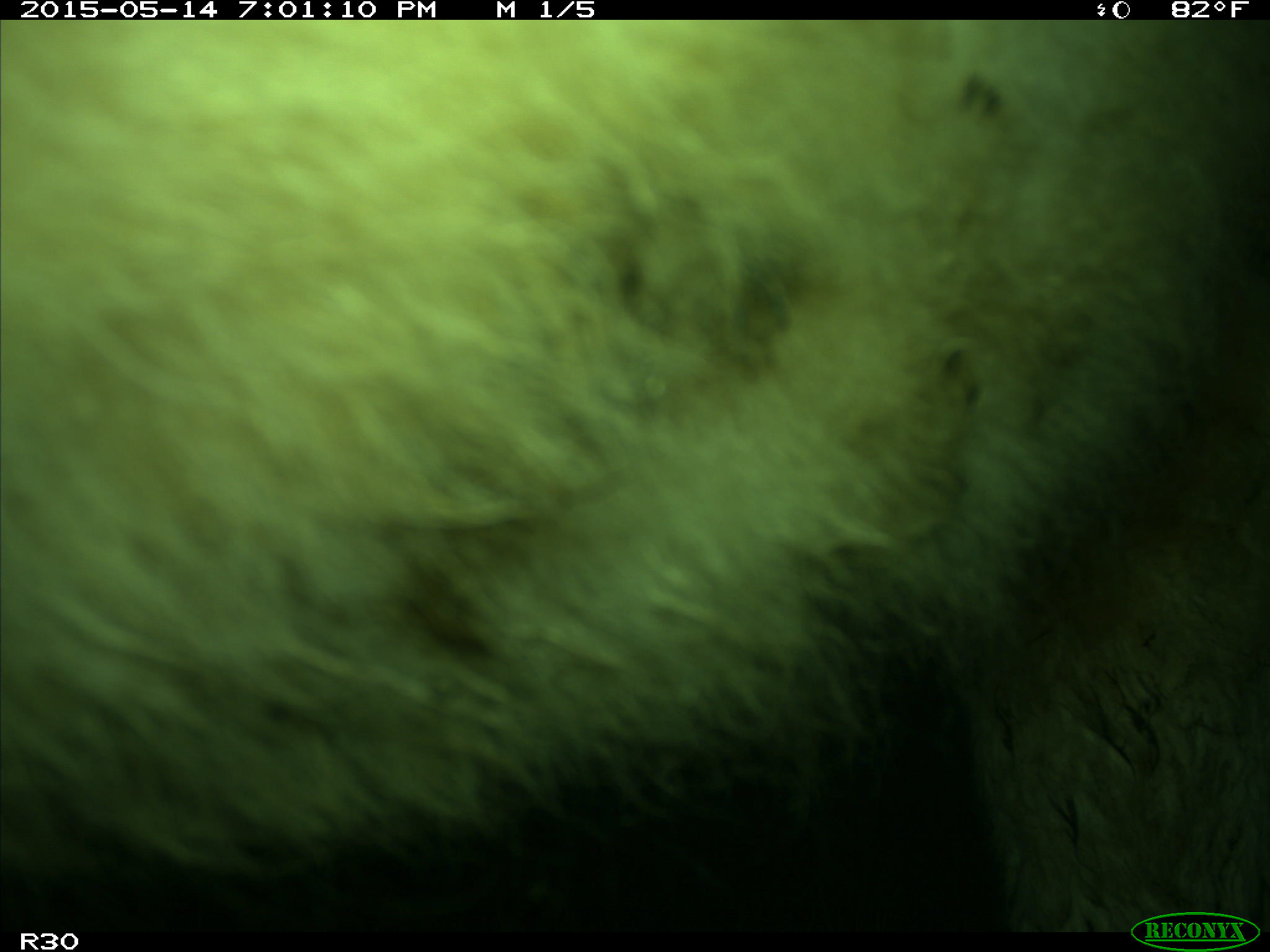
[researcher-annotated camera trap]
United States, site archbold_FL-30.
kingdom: Animalia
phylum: Chordata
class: Mammalia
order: Artiodactyla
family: Bovidae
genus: Bos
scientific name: Bos taurus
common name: domestic cow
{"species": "Bos taurus (domestic cow)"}